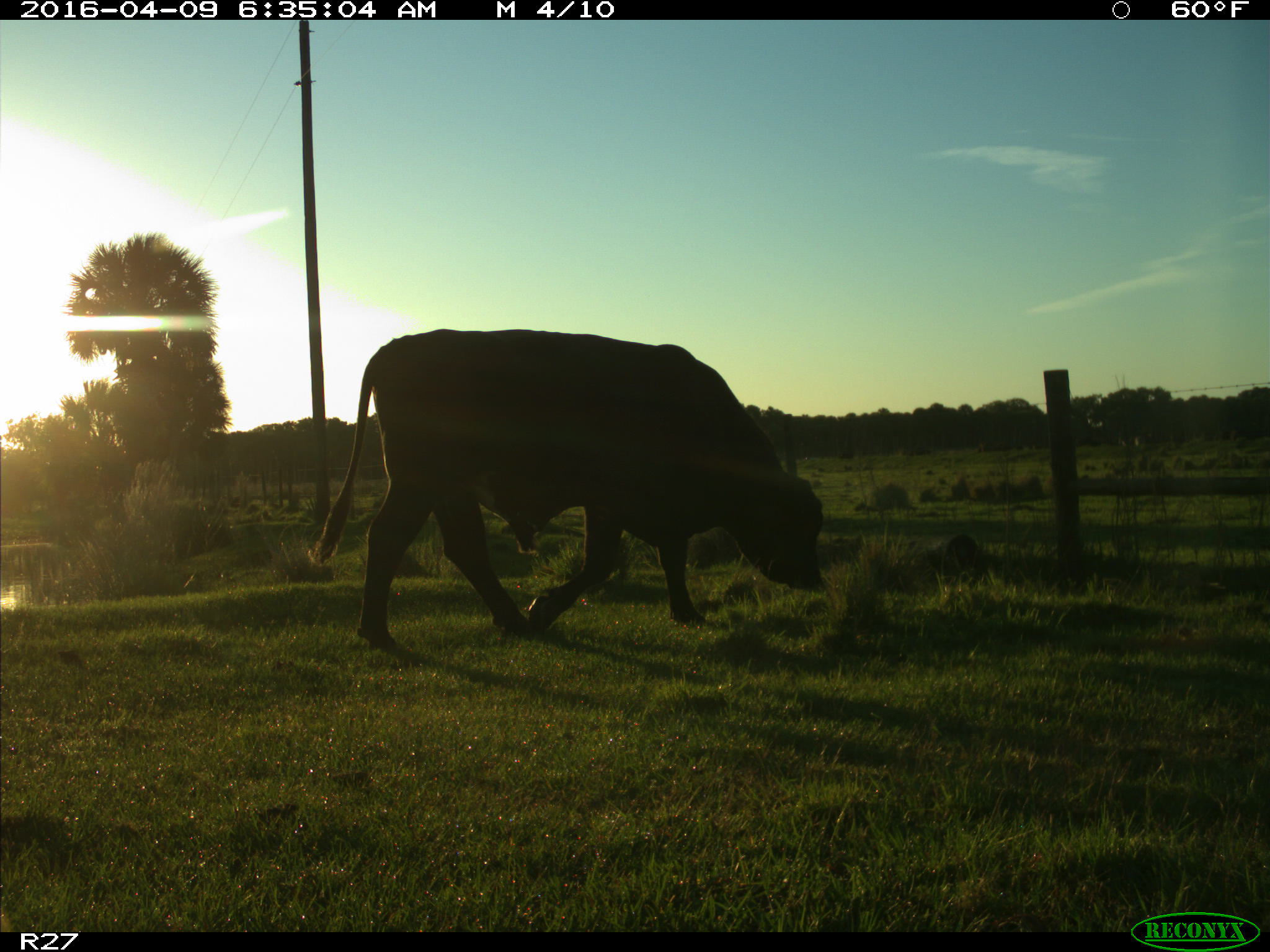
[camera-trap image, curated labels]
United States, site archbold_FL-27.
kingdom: Animalia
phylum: Chordata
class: Mammalia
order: Artiodactyla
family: Bovidae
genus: Bos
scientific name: Bos taurus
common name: domestic cow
Bos taurus (domestic cow).